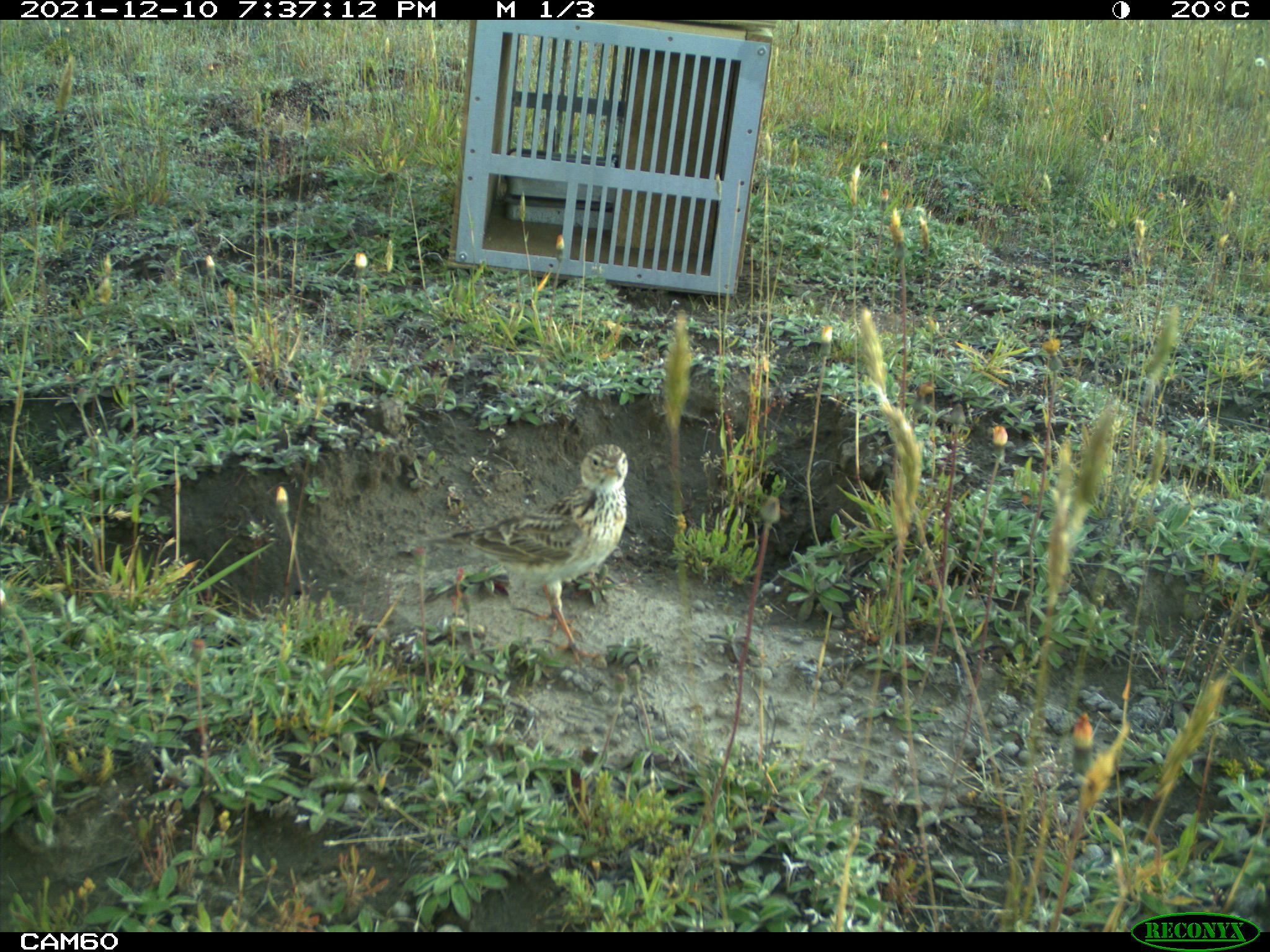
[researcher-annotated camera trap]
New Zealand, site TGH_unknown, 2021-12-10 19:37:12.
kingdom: Animalia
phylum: Chordata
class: Aves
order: Passeriformes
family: Motacillidae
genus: Anthus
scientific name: Anthus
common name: pipit